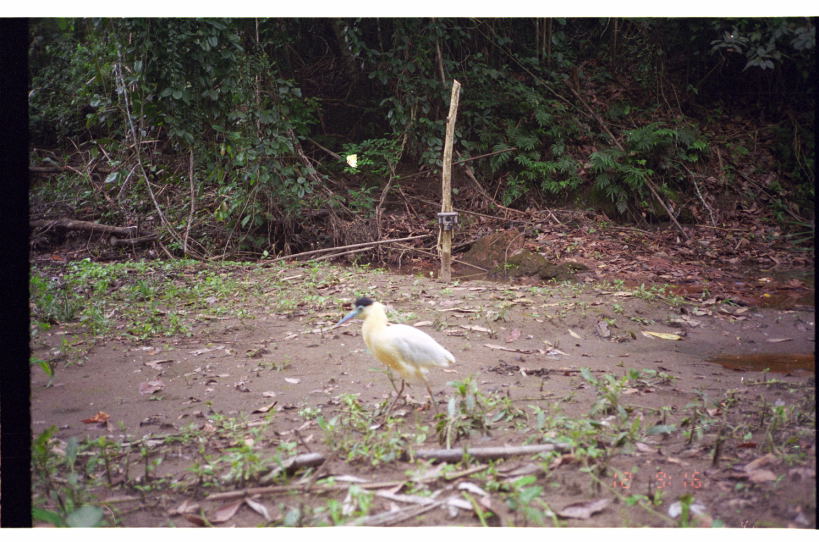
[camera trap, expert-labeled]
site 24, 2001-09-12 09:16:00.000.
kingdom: Animalia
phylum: Chordata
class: Aves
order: Pelecaniformes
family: Ardeidae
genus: Pilherodius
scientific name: Pilherodius pileatus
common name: capped heron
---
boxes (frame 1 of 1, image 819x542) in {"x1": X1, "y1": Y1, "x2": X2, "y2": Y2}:
pilherodius pileatus: {"x1": 332, "y1": 294, "x2": 458, "y2": 420}